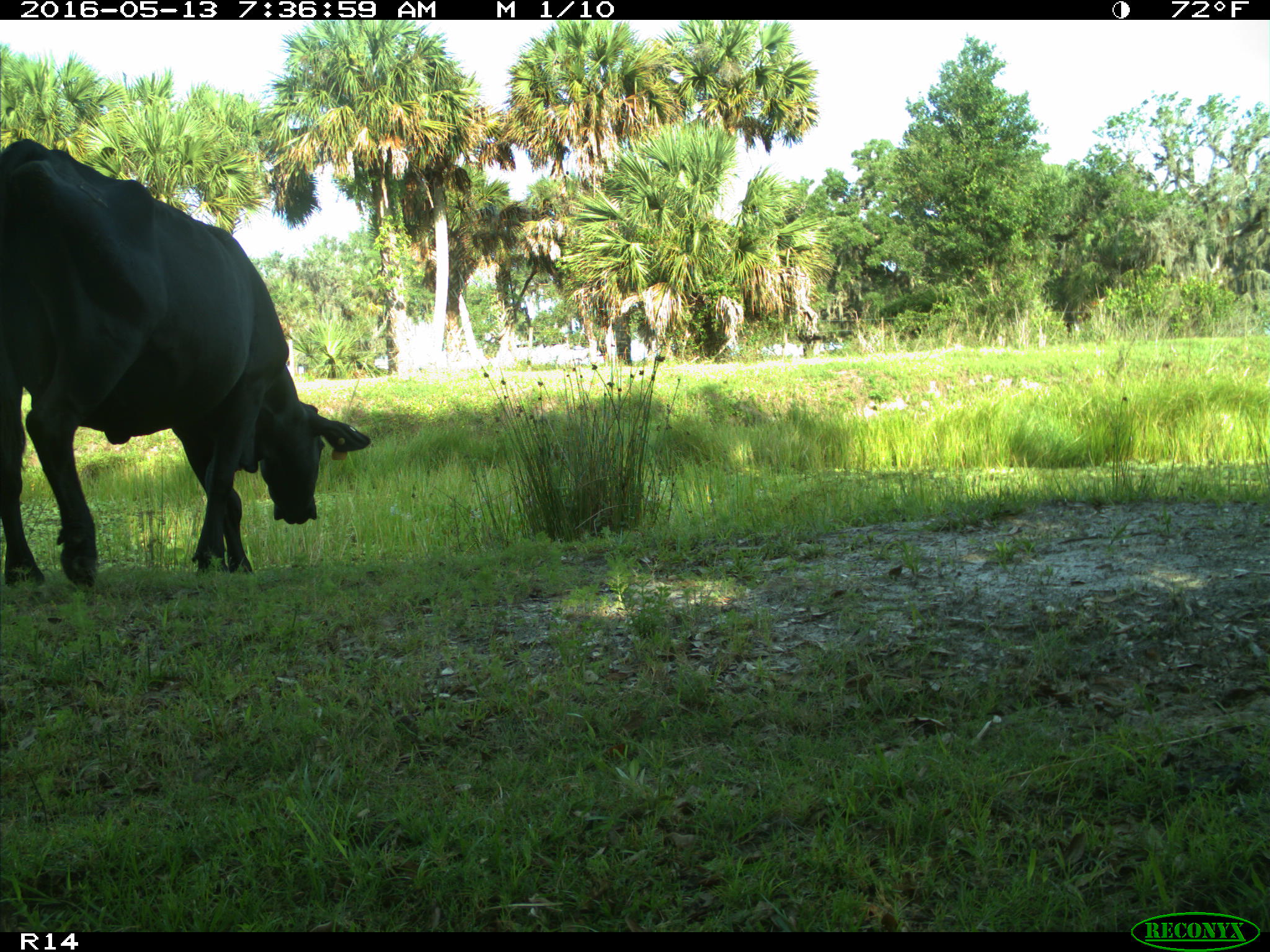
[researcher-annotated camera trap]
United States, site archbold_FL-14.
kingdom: Animalia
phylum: Chordata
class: Mammalia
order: Artiodactyla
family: Bovidae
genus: Bos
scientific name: Bos taurus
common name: domestic cow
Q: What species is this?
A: Bos taurus (domestic cow).